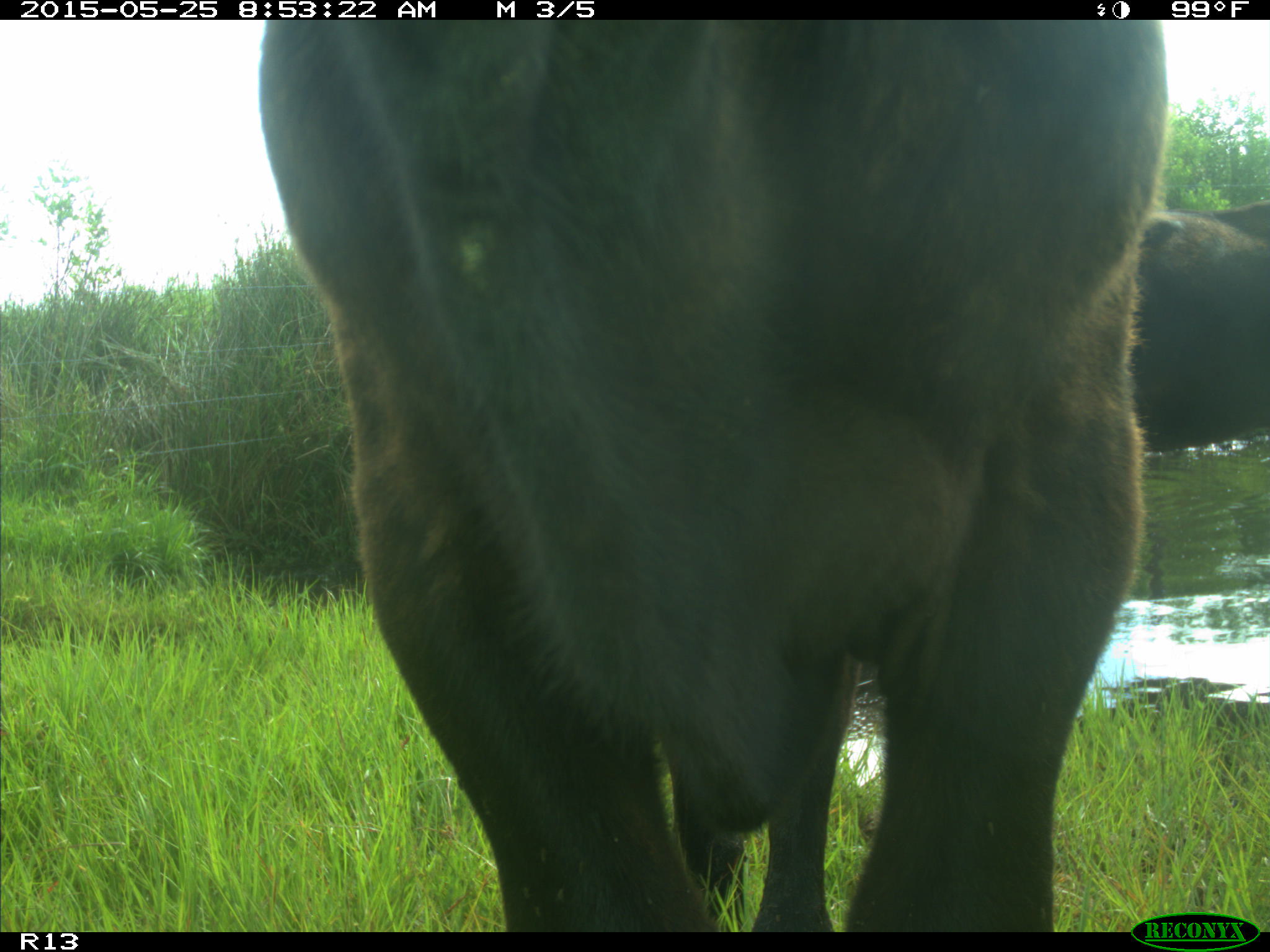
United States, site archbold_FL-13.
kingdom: Animalia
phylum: Chordata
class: Mammalia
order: Artiodactyla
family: Bovidae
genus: Bos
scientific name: Bos taurus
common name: domestic cow